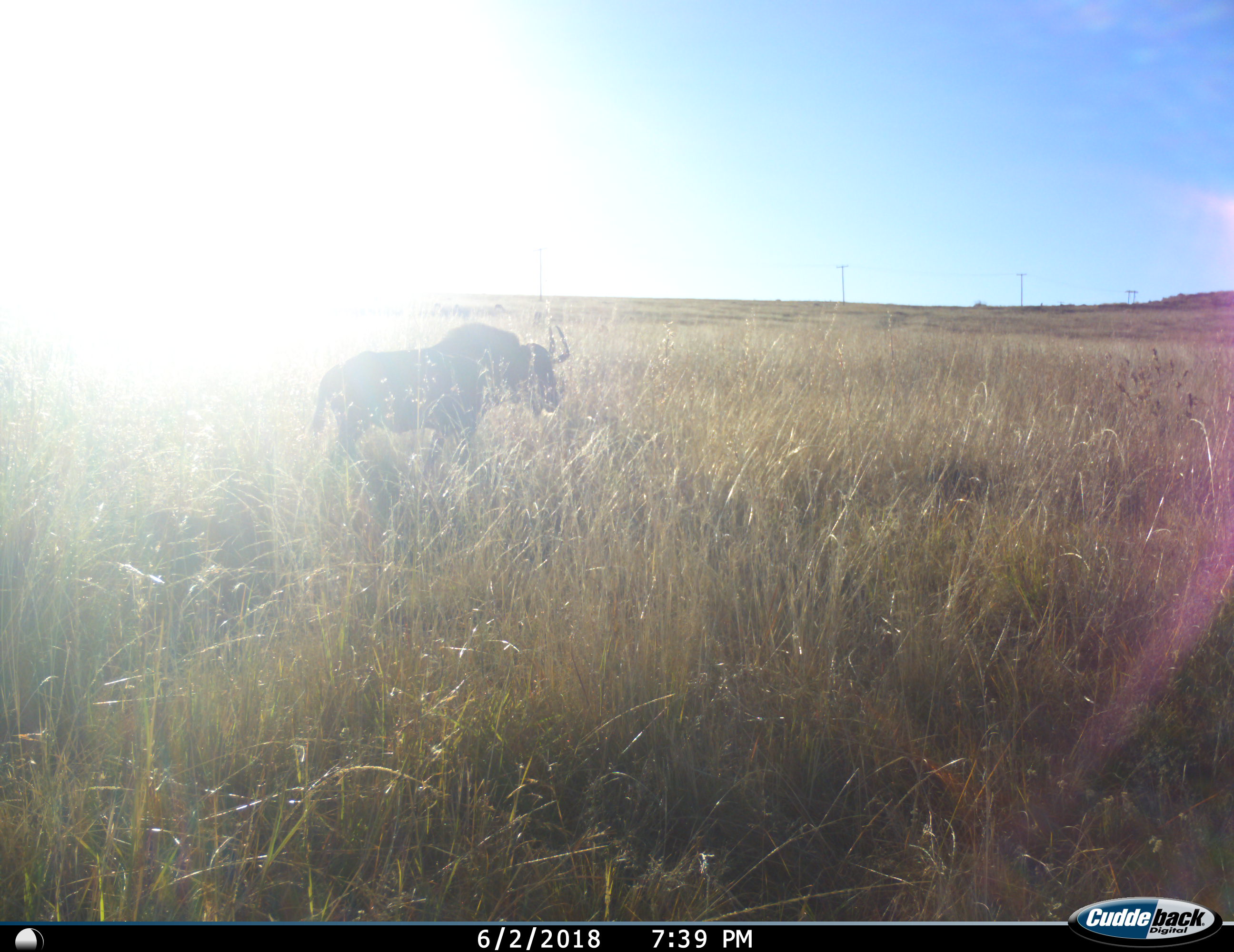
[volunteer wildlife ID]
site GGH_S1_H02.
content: unidentified animal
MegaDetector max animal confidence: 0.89